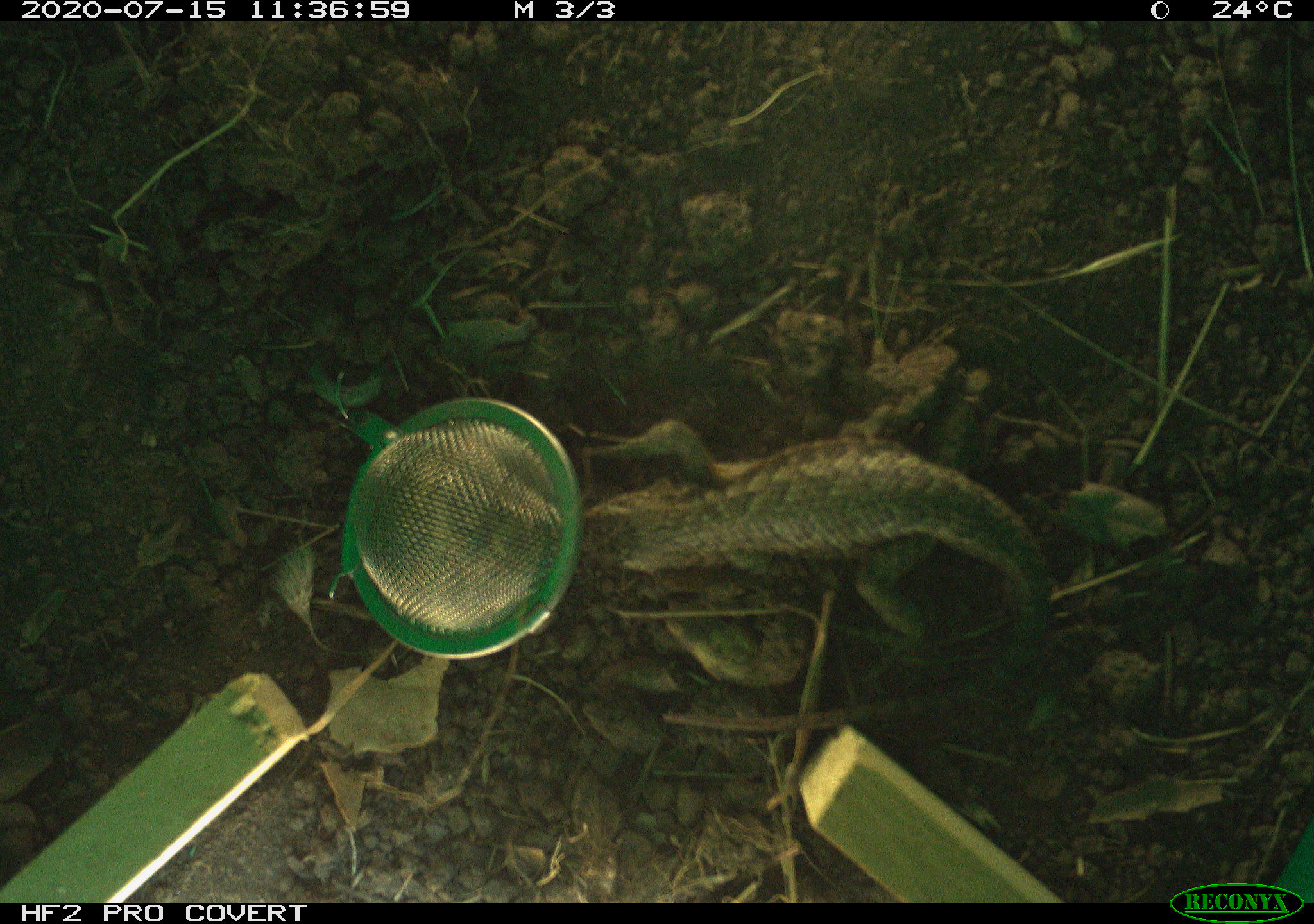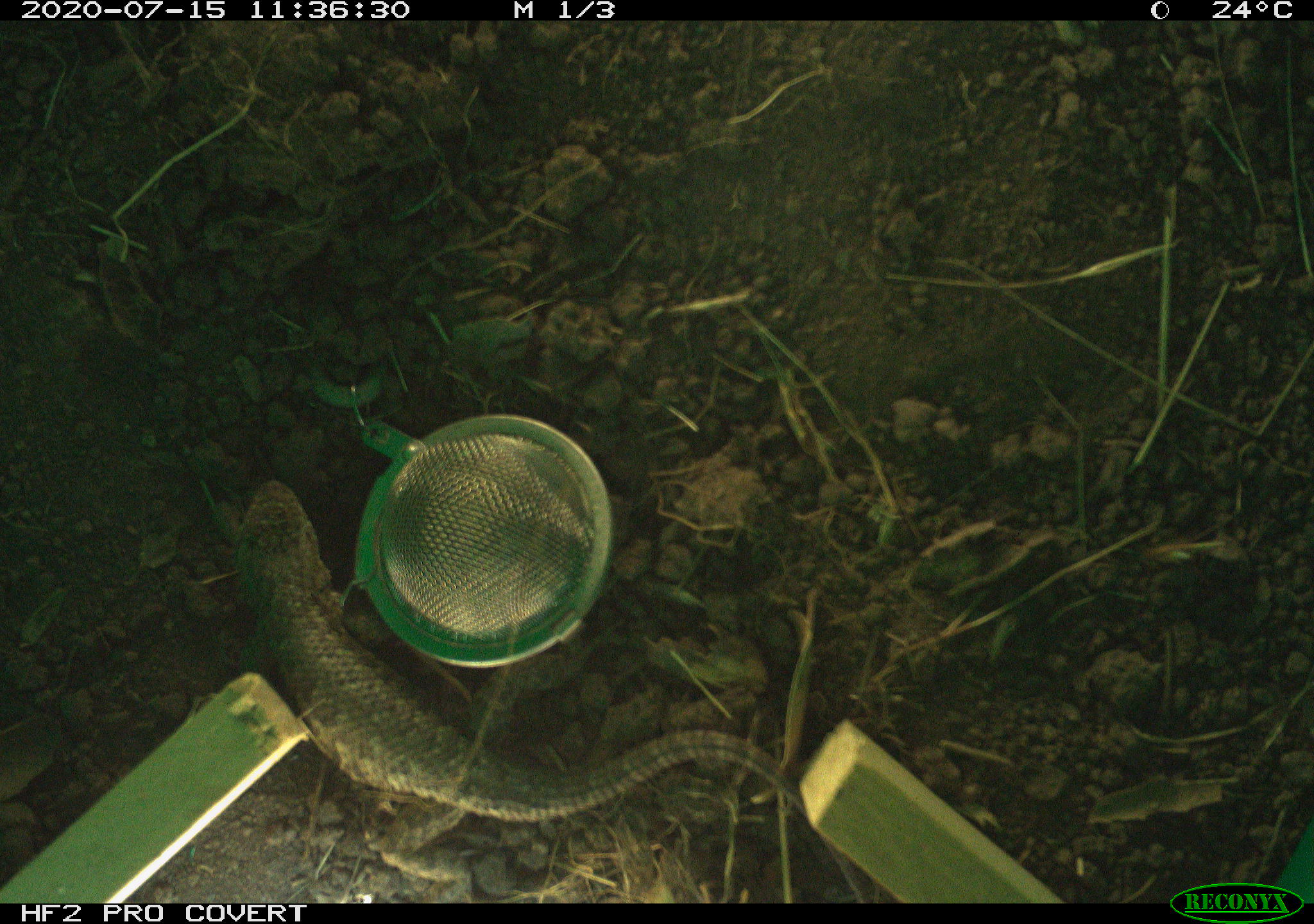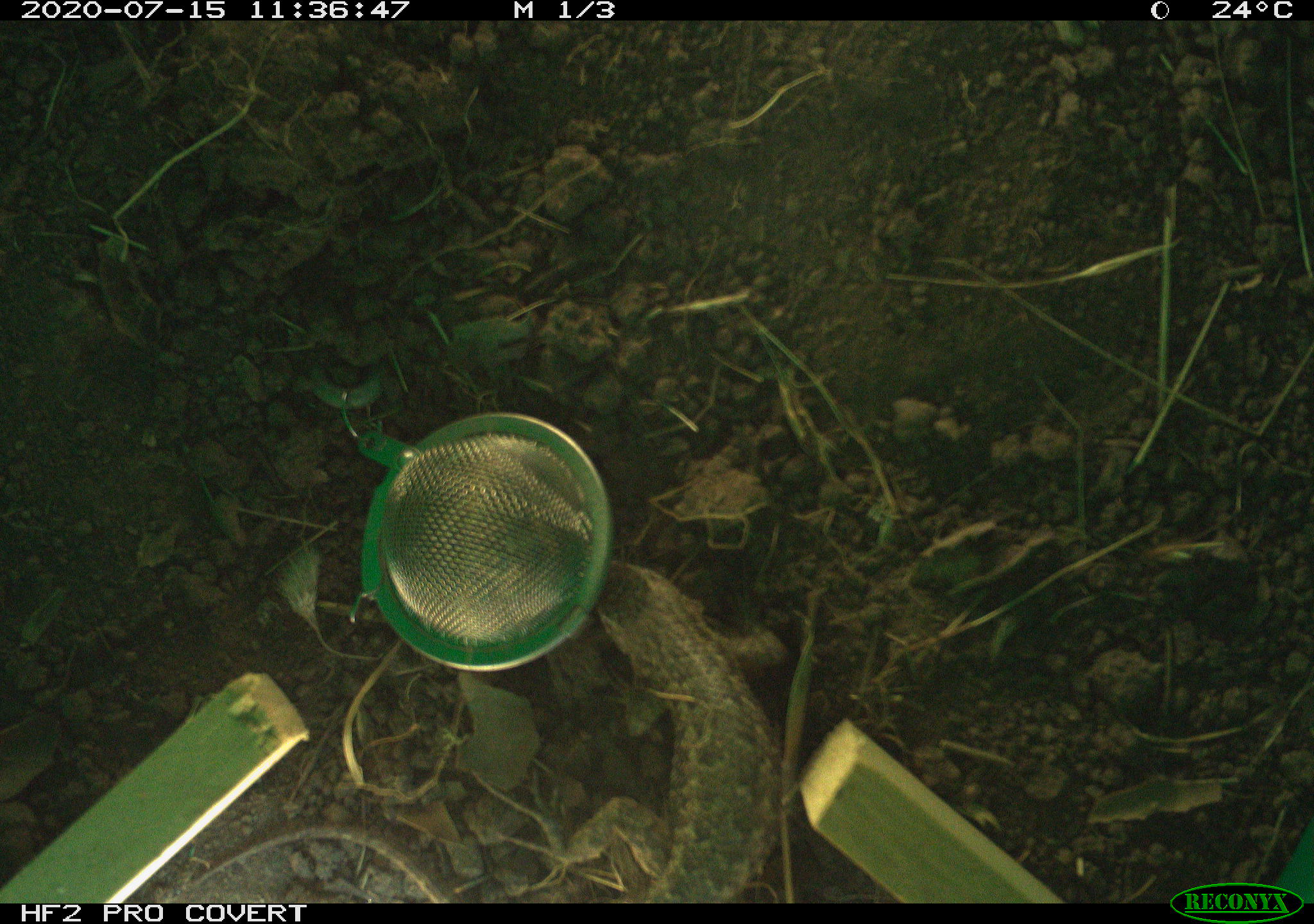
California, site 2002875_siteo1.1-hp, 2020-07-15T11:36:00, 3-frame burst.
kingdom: Animalia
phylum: Chordata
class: Reptilia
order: Squamata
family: Phrynosomatidae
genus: Sceloporus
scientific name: Sceloporus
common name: spiny lizards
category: sceloporus species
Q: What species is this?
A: Sceloporus species (spiny lizards) (Sceloporus).